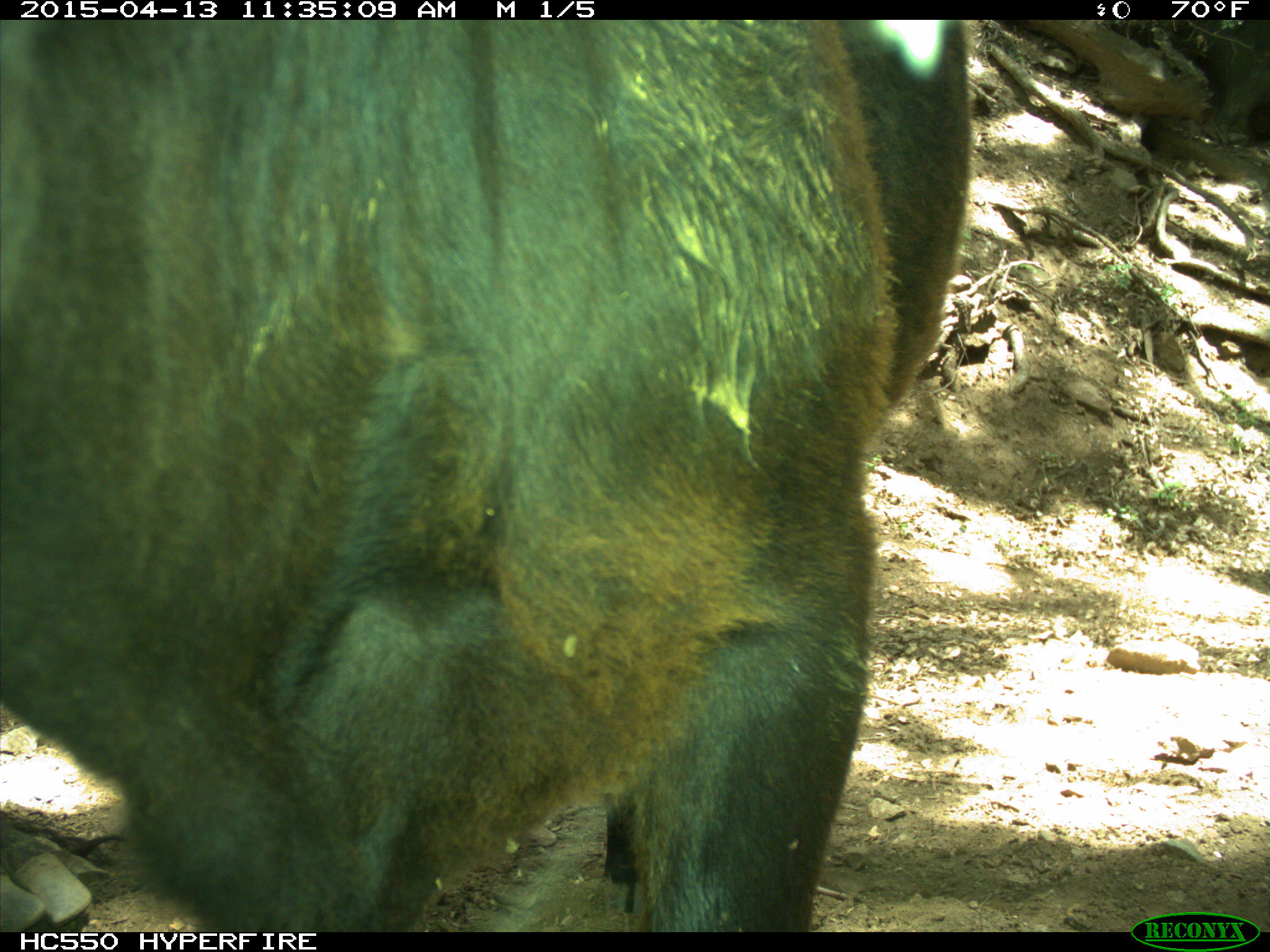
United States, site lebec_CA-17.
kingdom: Animalia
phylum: Chordata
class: Mammalia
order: Artiodactyla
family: Bovidae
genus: Bos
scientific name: Bos taurus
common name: domestic cow